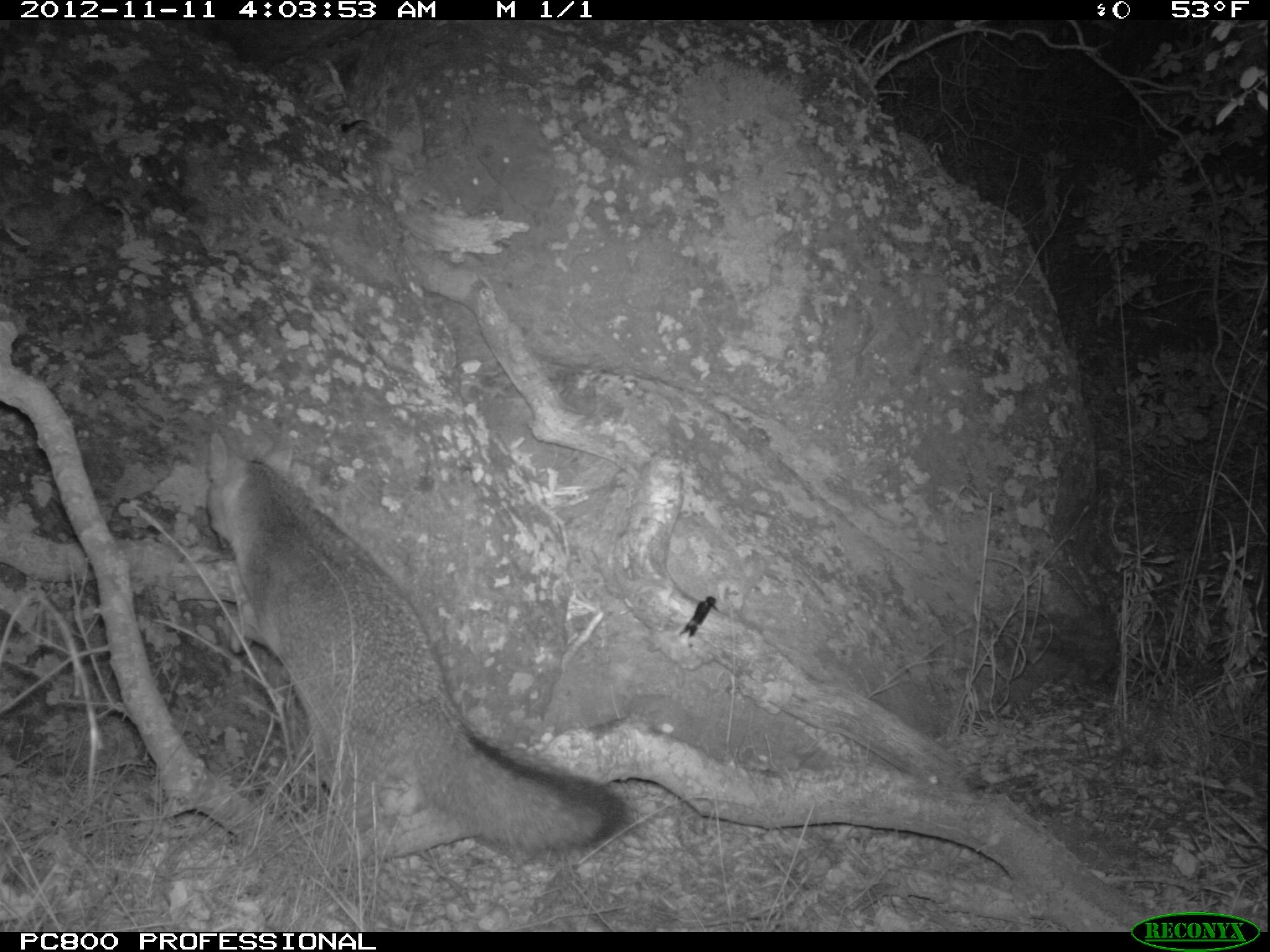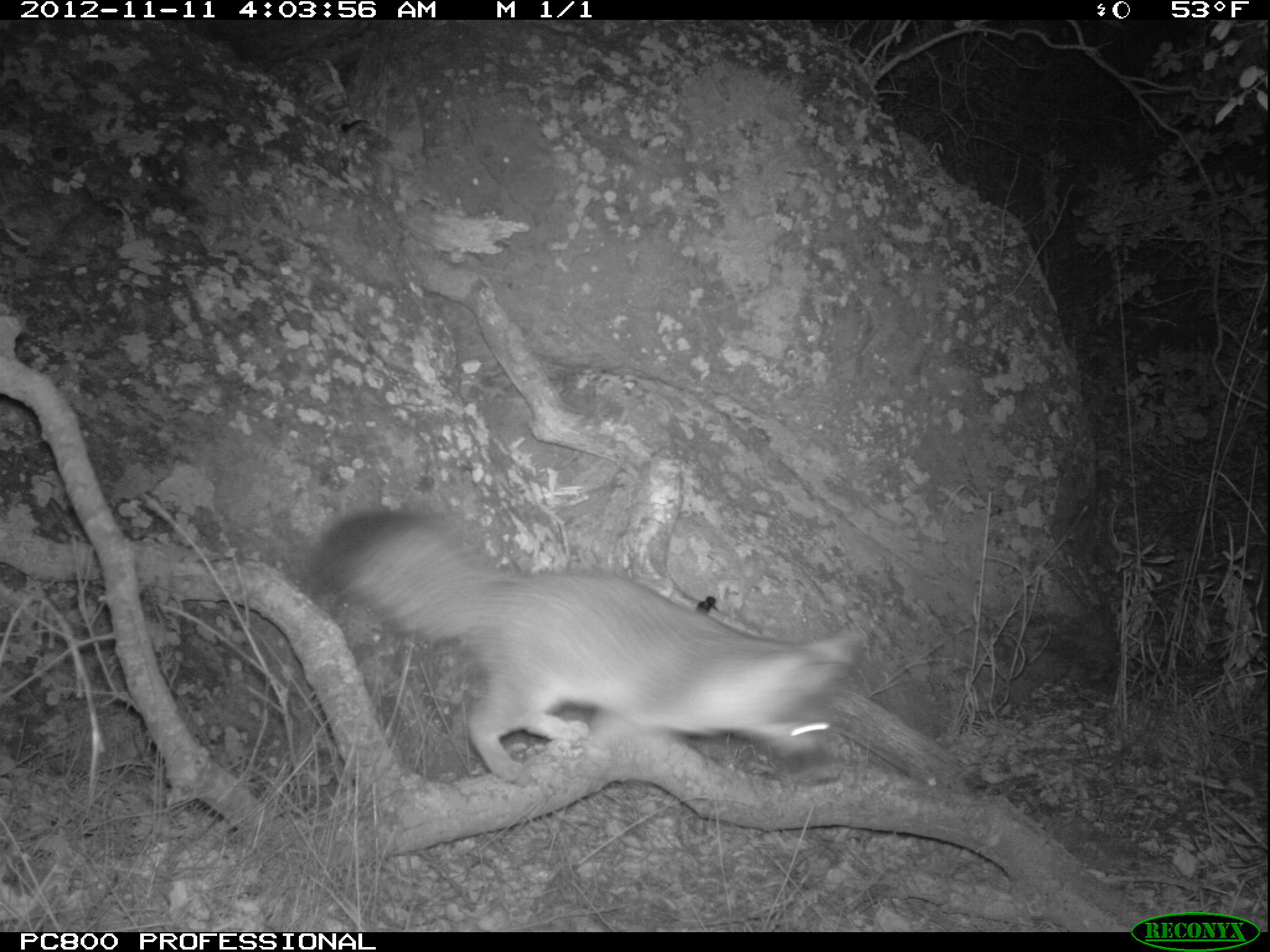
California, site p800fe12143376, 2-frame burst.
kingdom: Animalia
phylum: Chordata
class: Mammalia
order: Carnivora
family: Canidae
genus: Urocyon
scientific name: Urocyon littoralis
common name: island fox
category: fox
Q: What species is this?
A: Fox (island fox) (Urocyon littoralis).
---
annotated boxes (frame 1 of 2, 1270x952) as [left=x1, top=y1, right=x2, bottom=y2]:
fox: [left=203, top=421, right=627, bottom=862]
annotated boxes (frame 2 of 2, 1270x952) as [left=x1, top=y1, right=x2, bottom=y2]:
fox: [left=307, top=507, right=863, bottom=787]